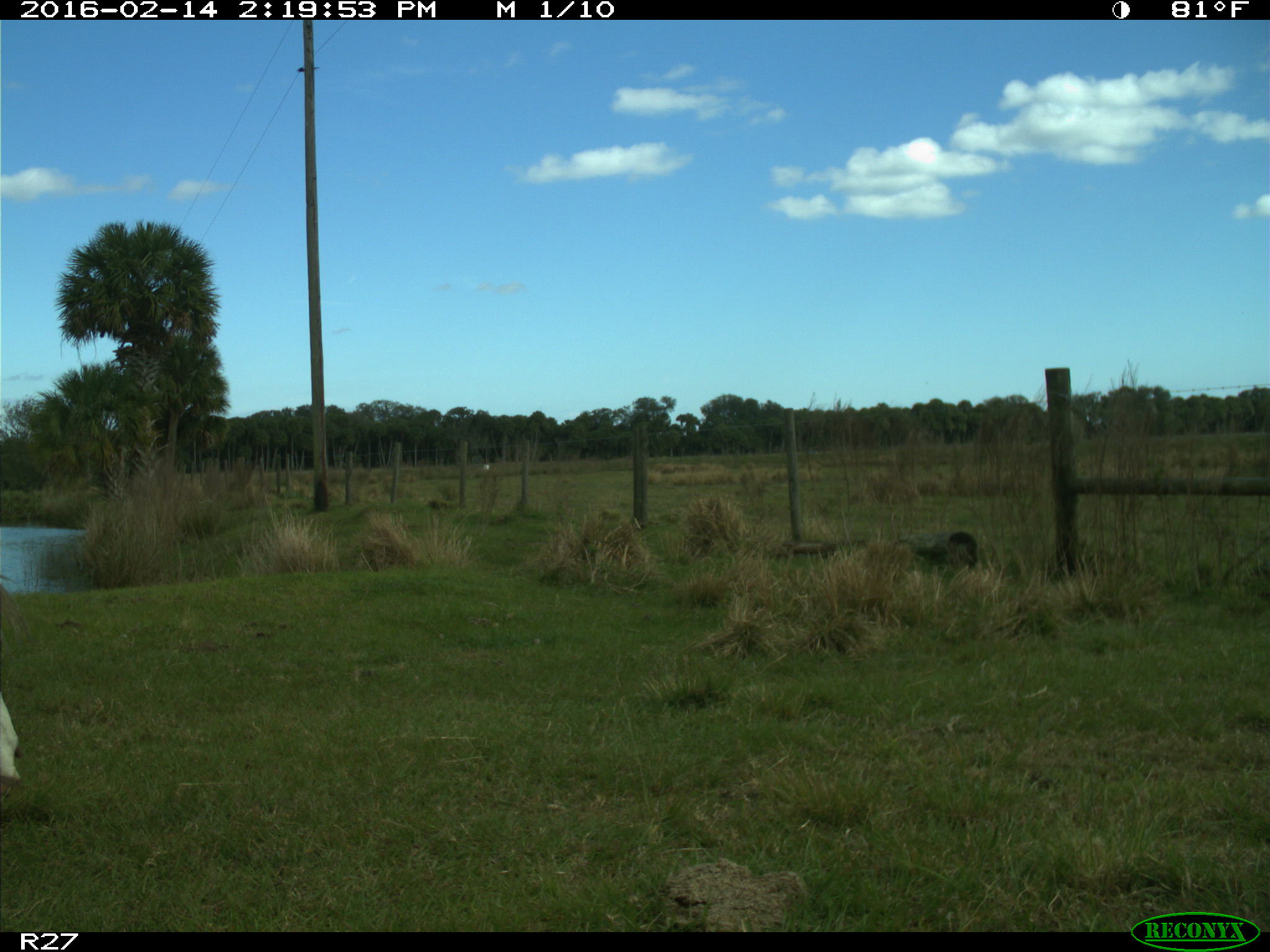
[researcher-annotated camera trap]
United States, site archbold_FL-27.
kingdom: Animalia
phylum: Chordata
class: Mammalia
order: Artiodactyla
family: Bovidae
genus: Bos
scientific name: Bos taurus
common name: domestic cow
Bos taurus (domestic cow).